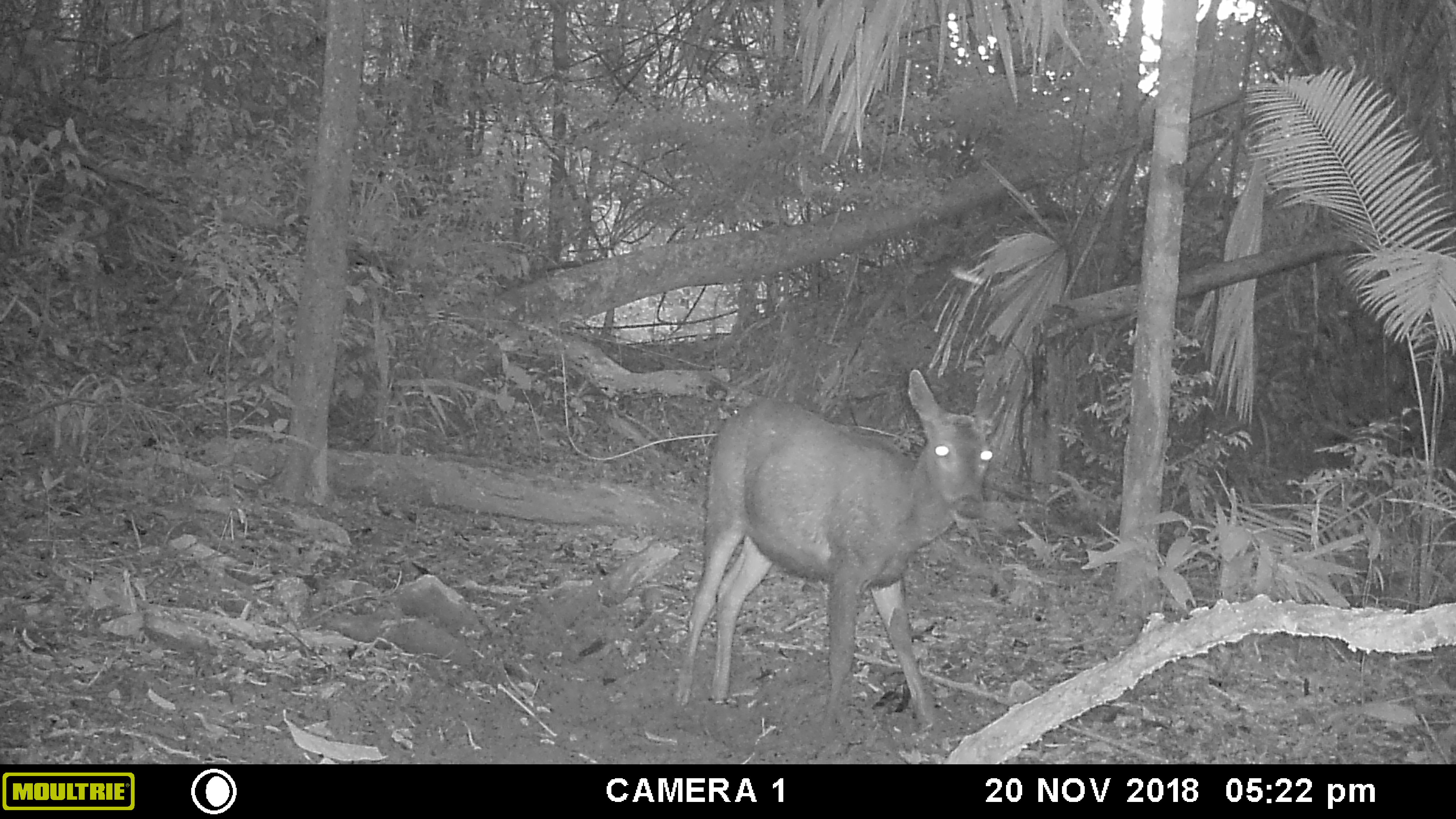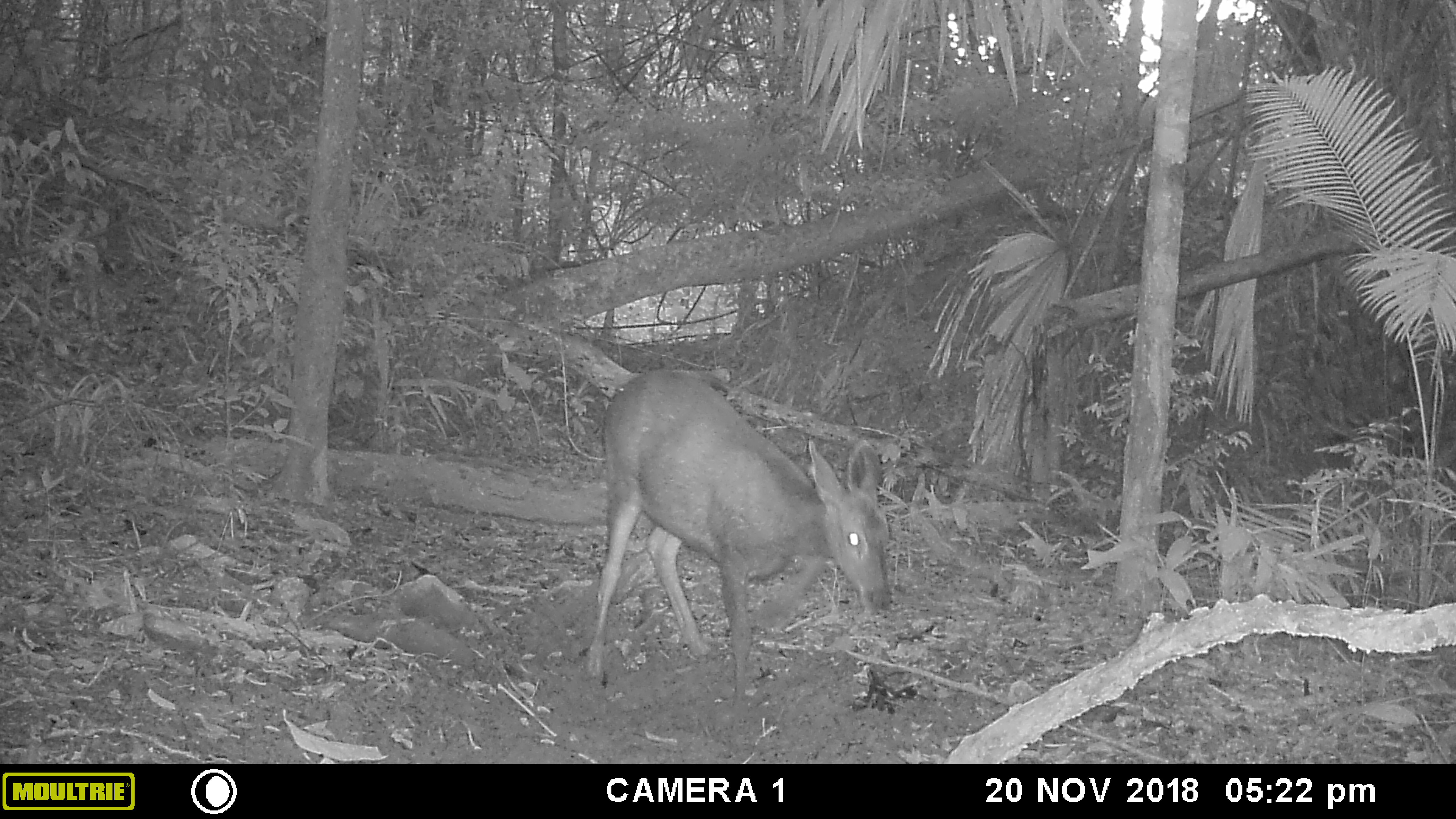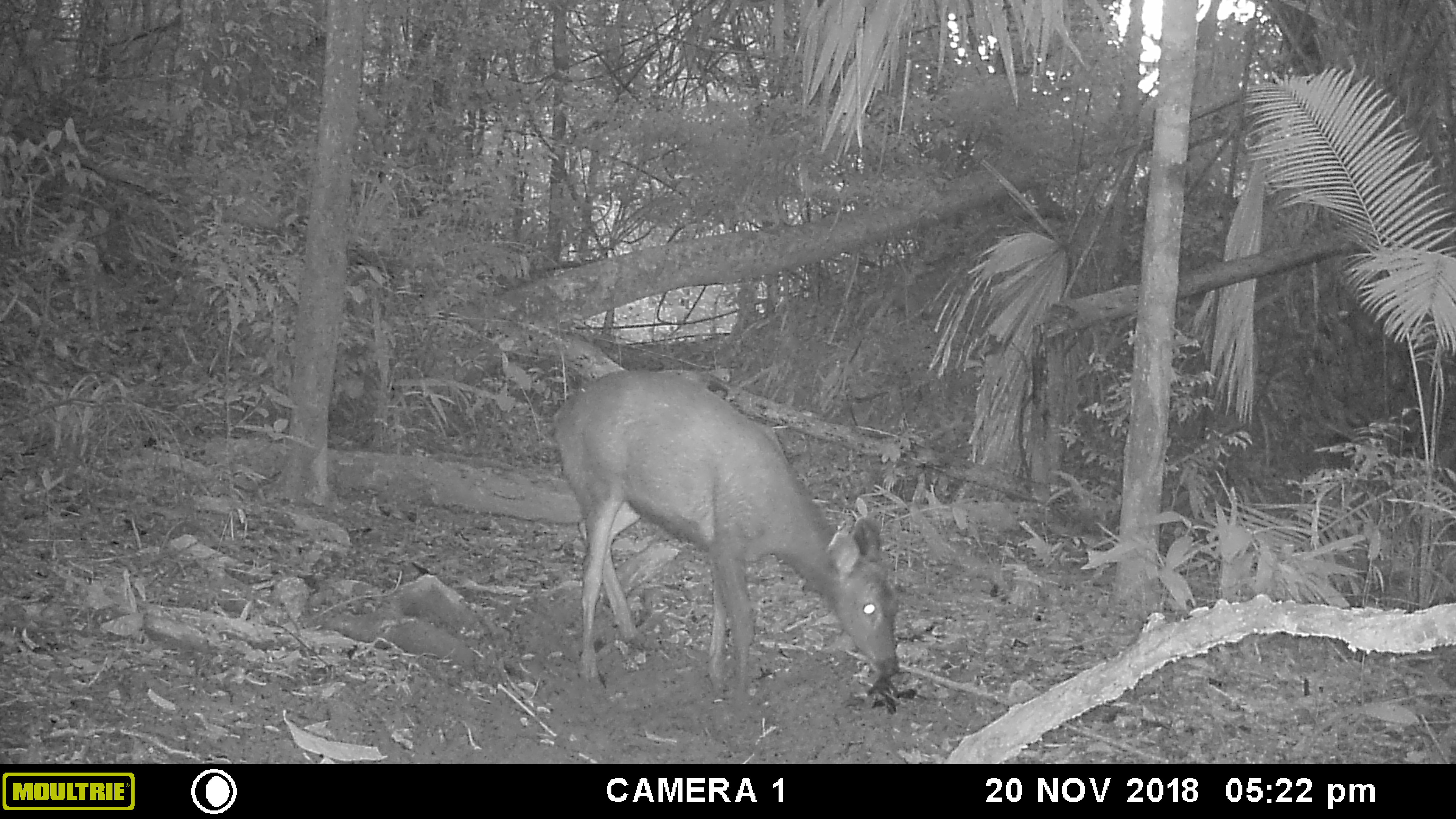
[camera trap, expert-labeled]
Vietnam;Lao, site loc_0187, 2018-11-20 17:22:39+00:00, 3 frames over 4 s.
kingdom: Animalia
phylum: Chordata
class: Mammalia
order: Artiodactyla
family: Cervidae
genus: Rusa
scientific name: Rusa unicolor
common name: sambar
Sambar (Rusa unicolor). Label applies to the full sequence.